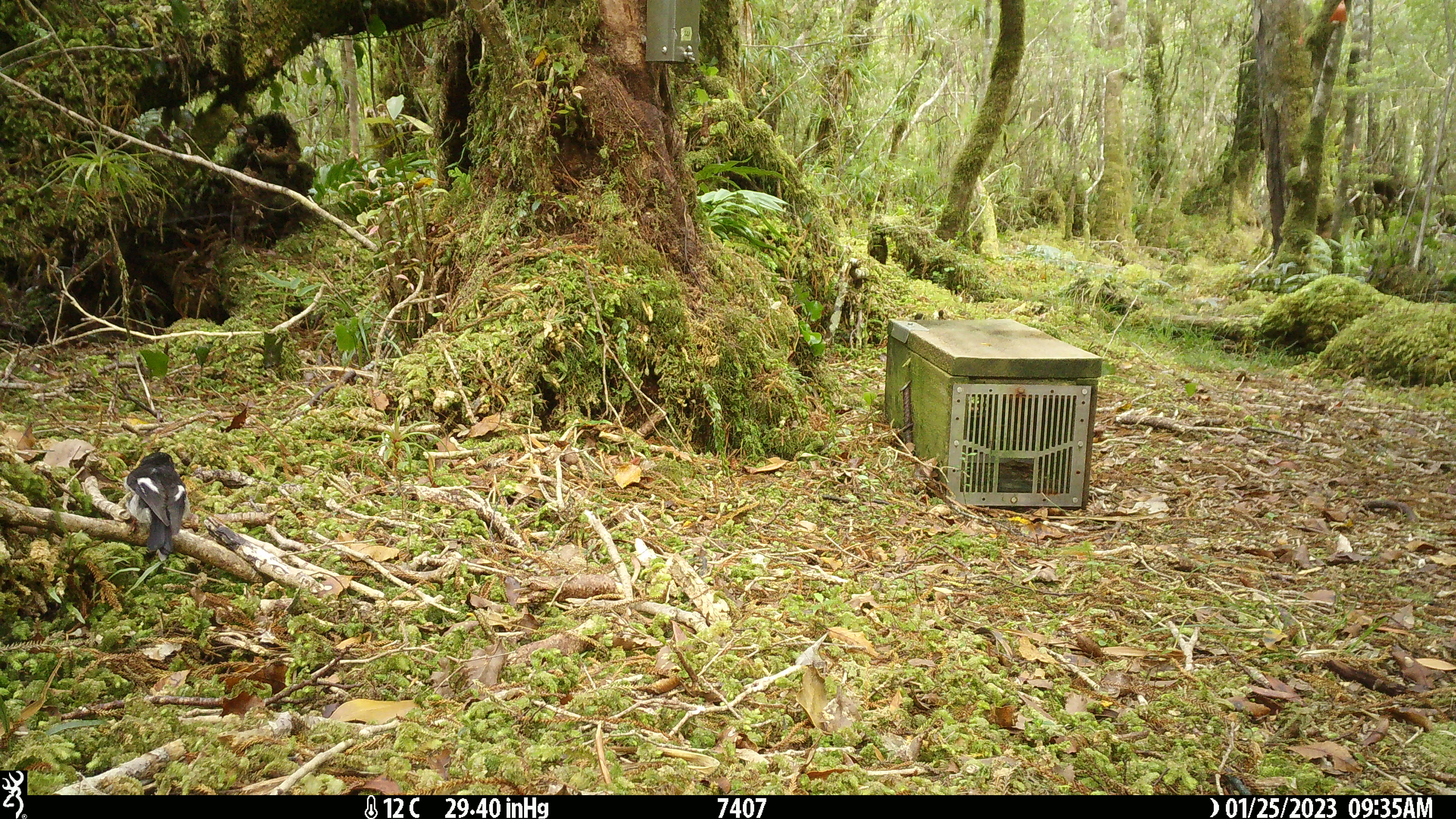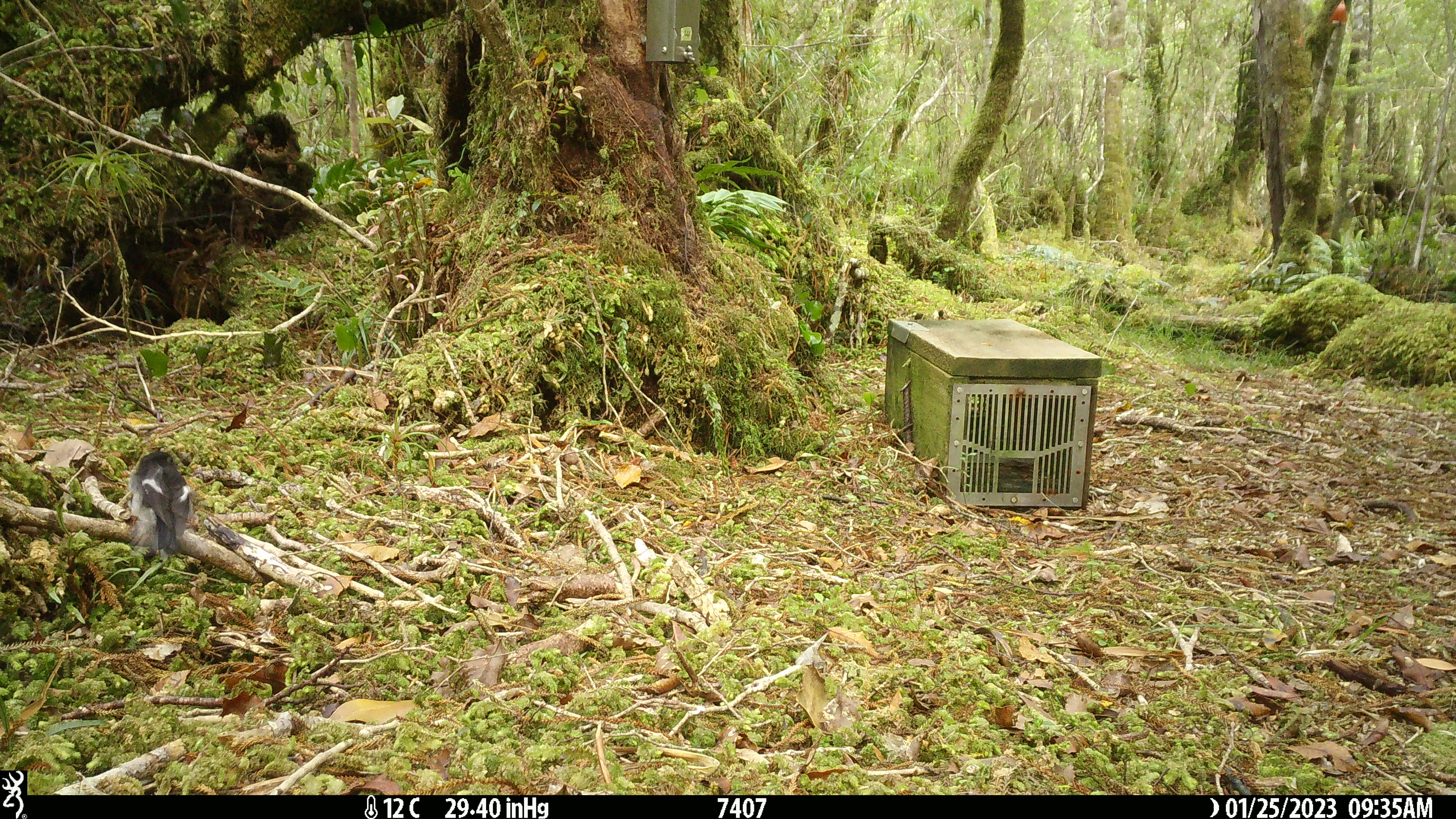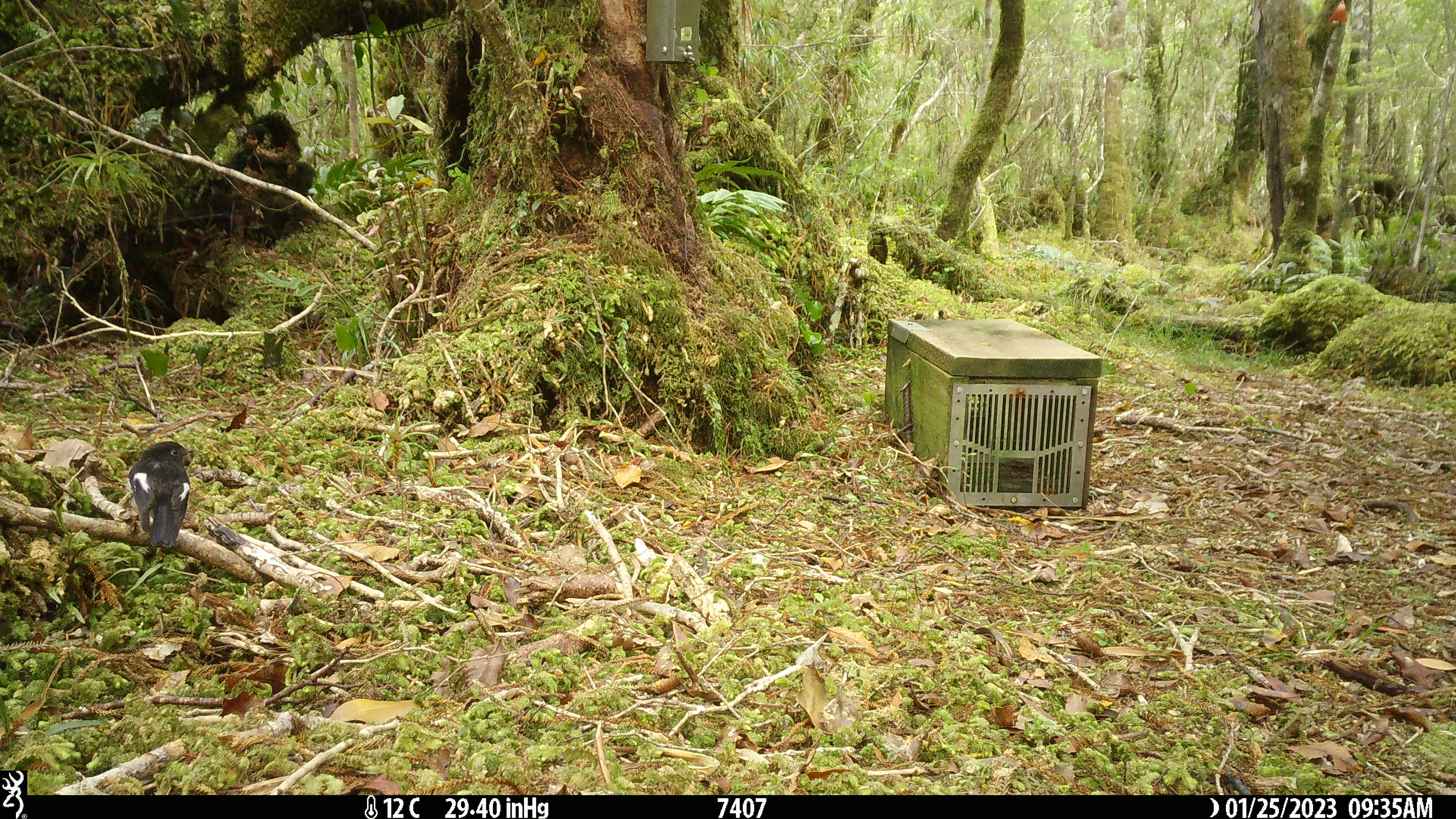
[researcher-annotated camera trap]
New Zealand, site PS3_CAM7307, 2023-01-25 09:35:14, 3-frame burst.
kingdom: Animalia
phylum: Chordata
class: Aves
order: Passeriformes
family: Petroicidae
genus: Petroica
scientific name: Petroica macrocephala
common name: tomtit